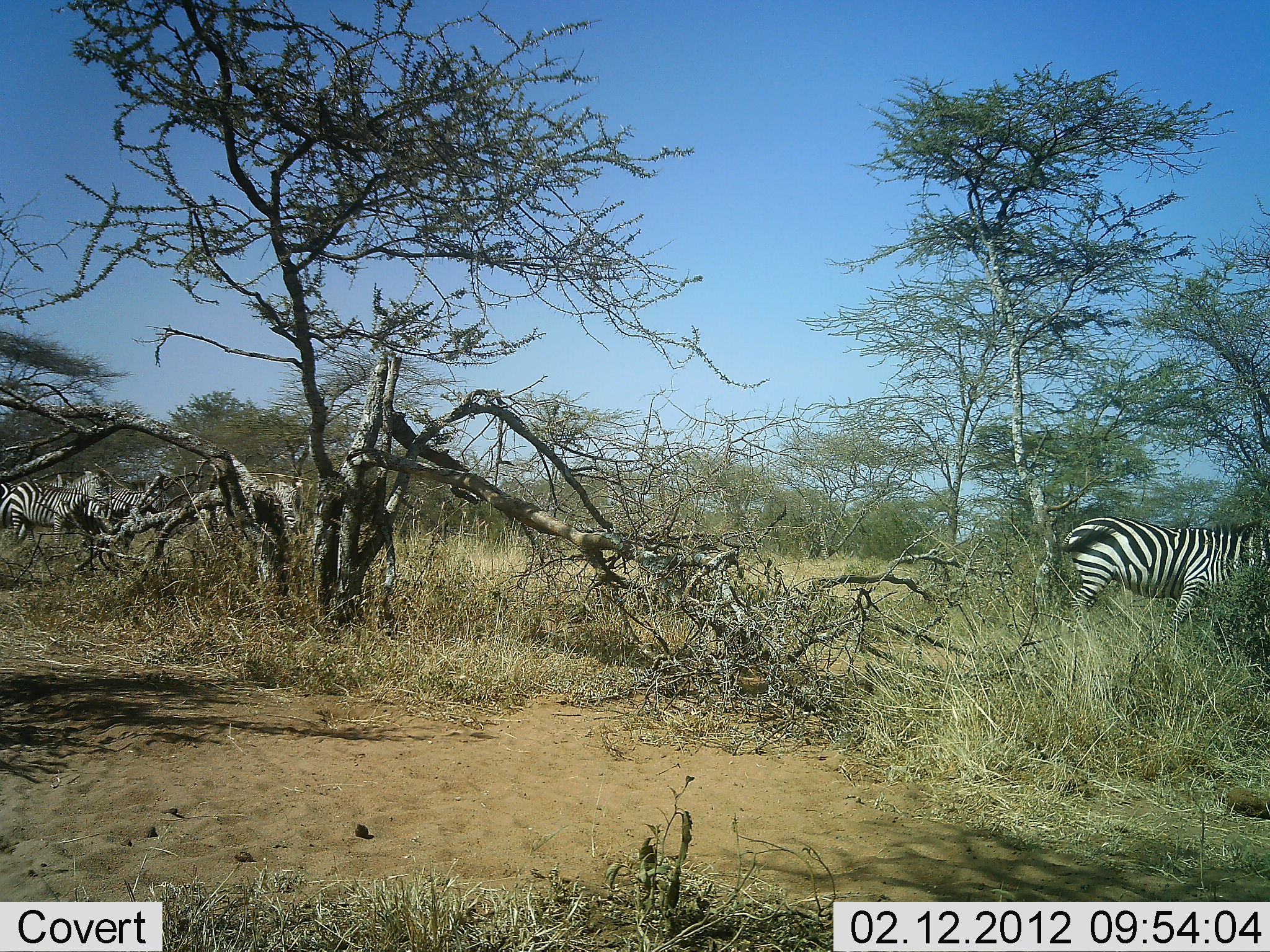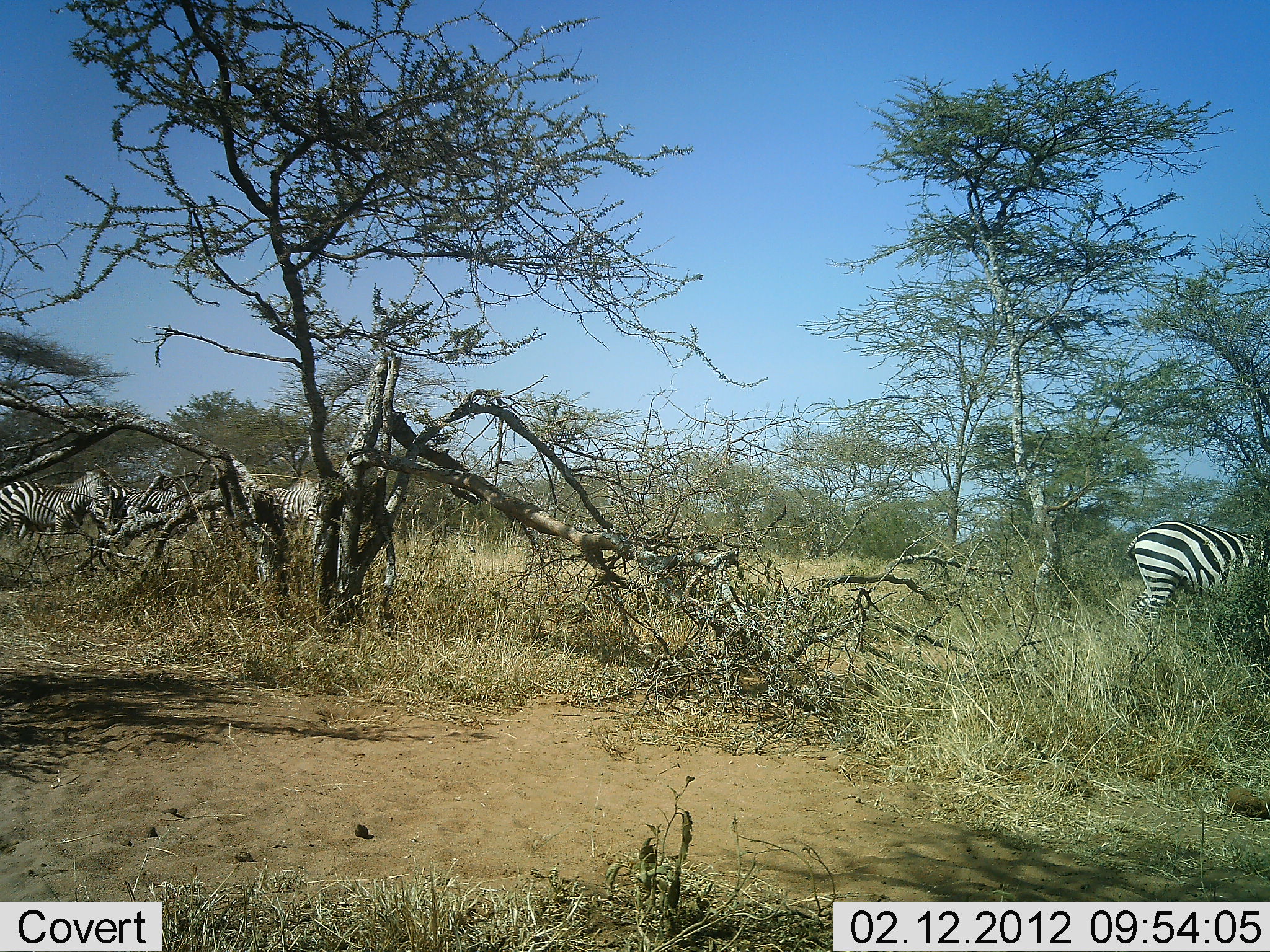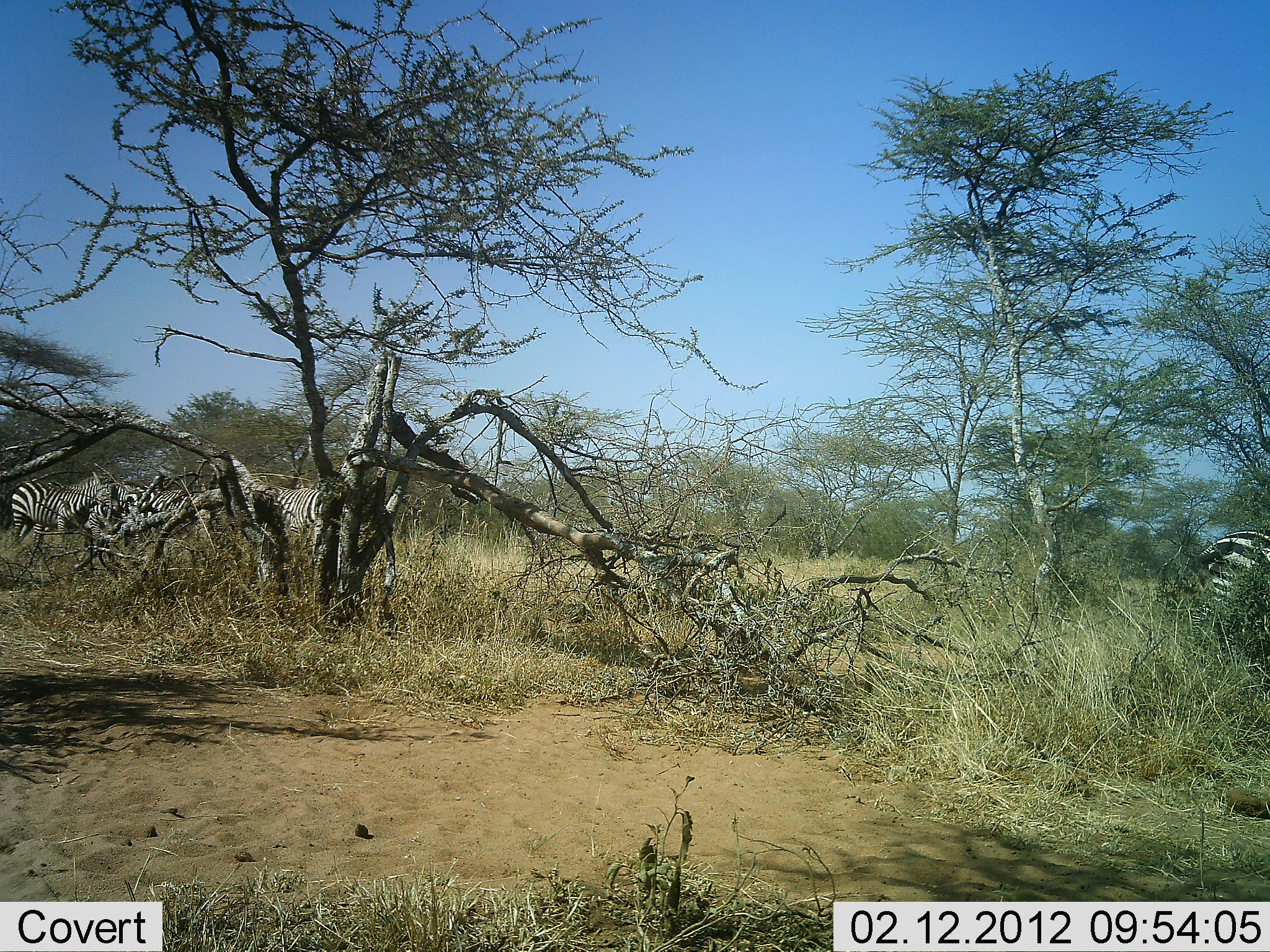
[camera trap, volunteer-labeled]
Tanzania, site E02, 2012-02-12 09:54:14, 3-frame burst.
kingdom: Animalia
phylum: Chordata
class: Mammalia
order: Perissodactyla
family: Equidae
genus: Equus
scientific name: Equus quagga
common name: plains zebra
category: zebra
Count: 4.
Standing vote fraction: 30%.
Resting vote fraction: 0%.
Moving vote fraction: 70%.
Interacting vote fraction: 0%.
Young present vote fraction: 0%.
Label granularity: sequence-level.